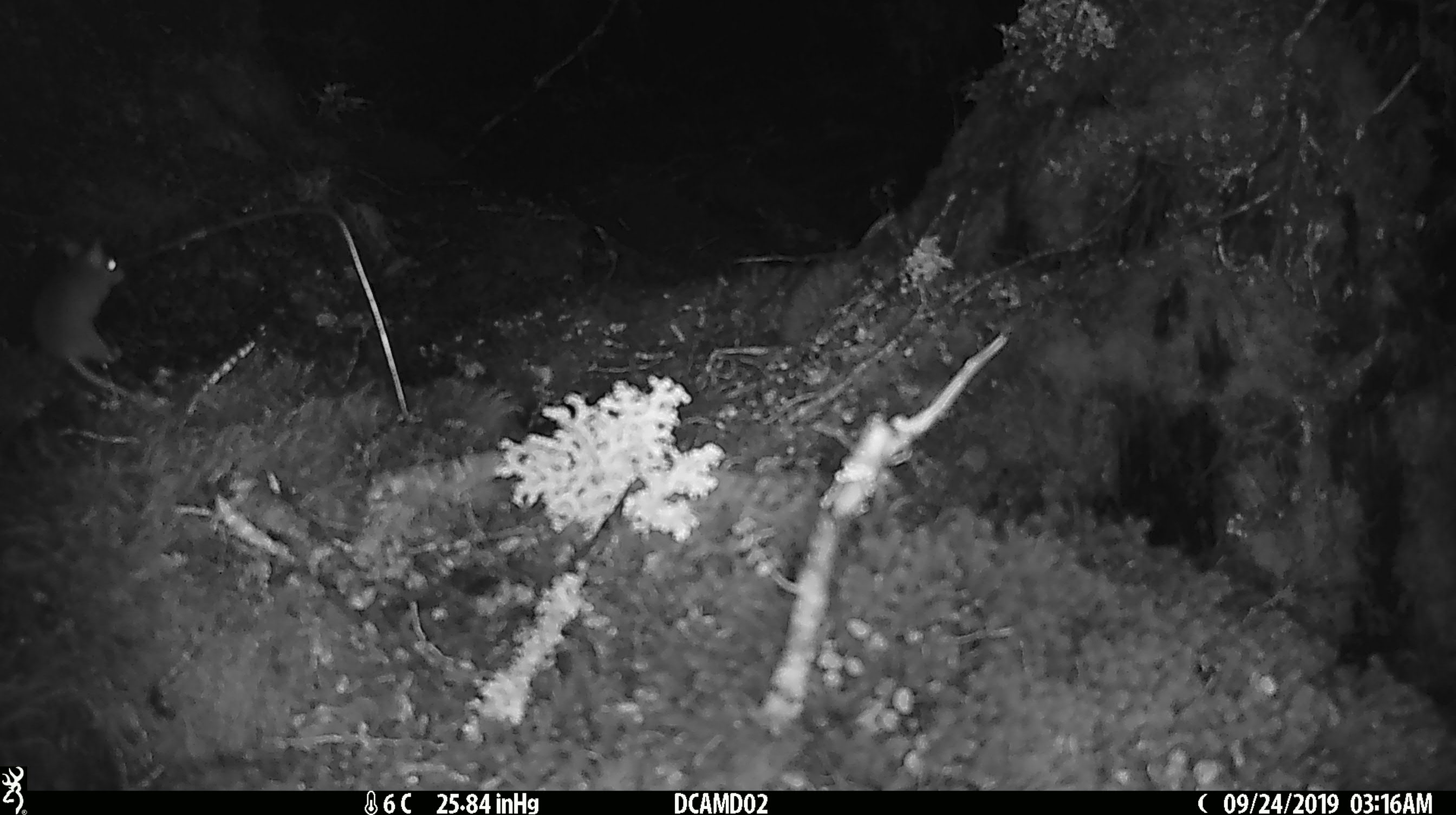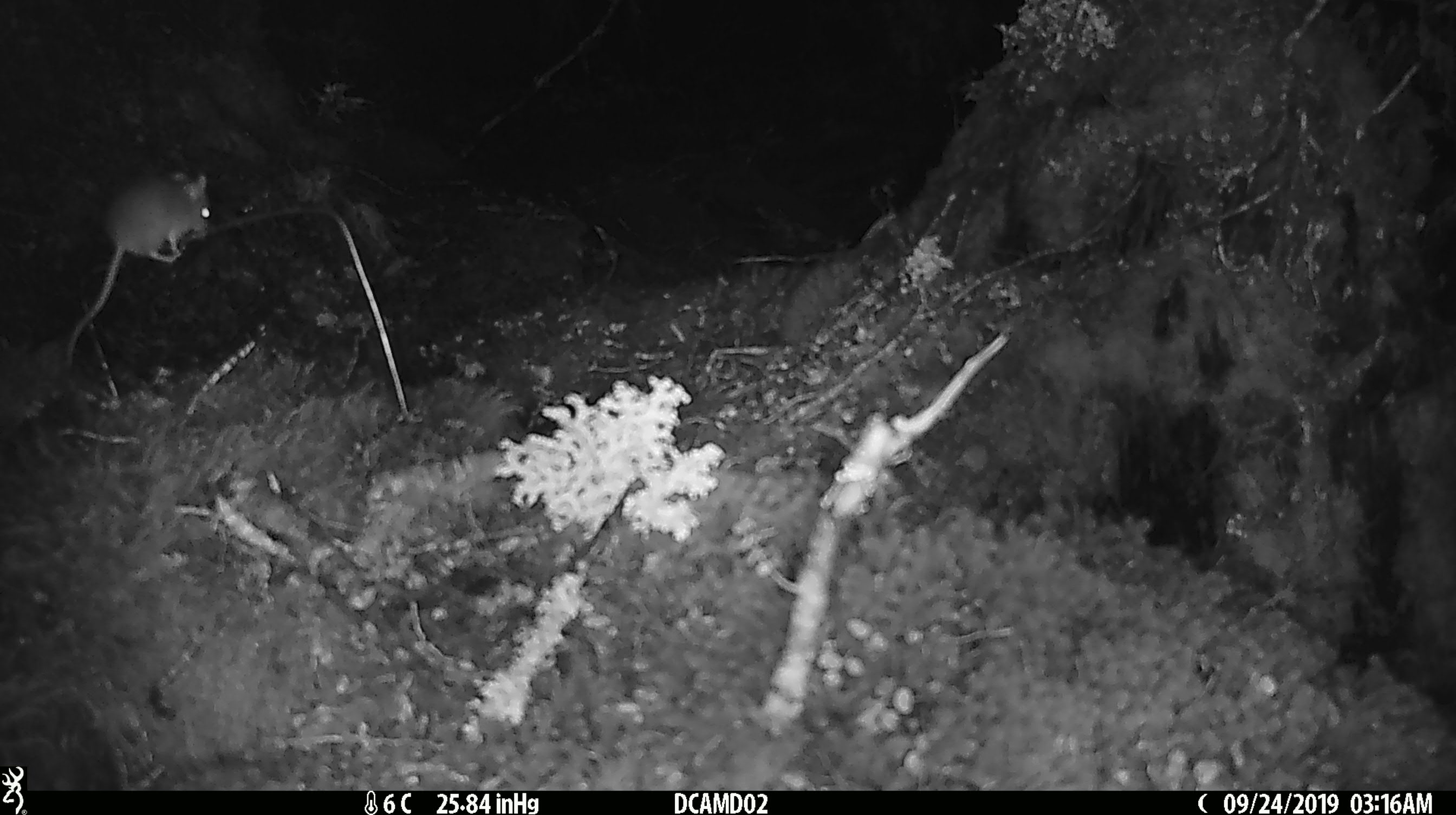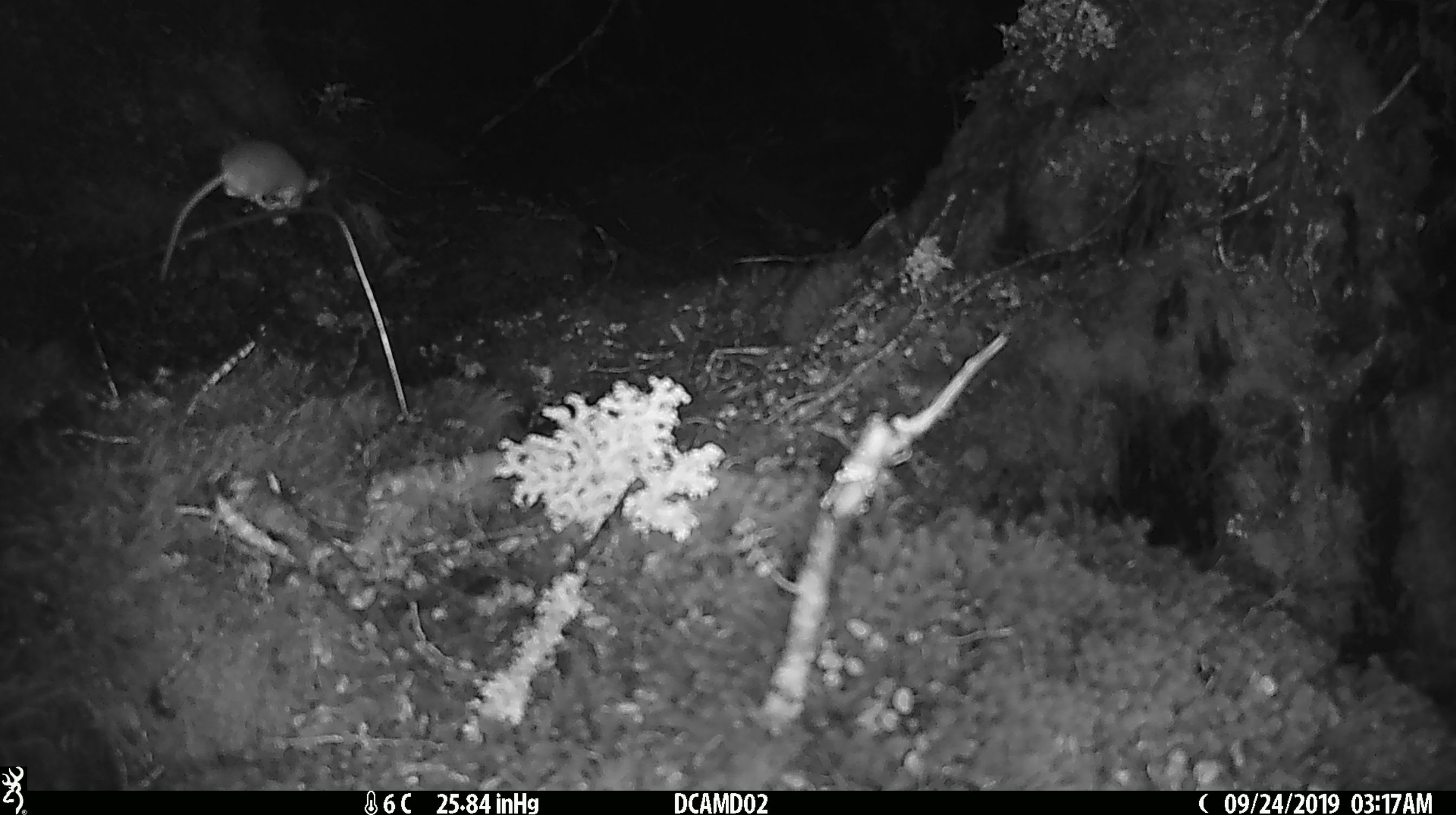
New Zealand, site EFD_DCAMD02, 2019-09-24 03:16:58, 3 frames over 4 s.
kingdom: Animalia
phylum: Chordata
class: Mammalia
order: Rodentia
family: Muridae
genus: Mus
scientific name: Mus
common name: mouse